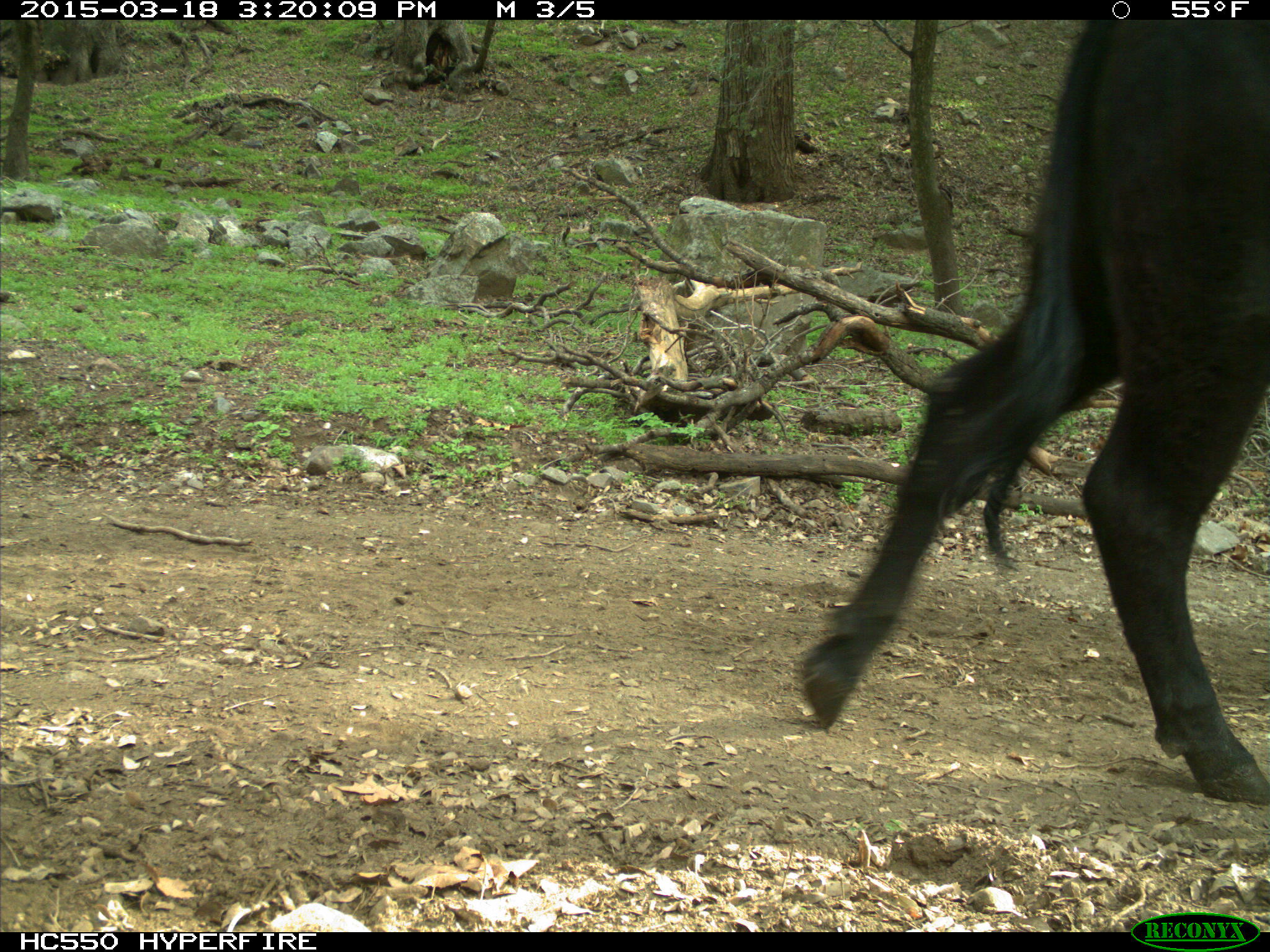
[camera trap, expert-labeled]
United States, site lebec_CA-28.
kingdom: Animalia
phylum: Chordata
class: Mammalia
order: Artiodactyla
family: Bovidae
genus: Bos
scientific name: Bos taurus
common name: domestic cow